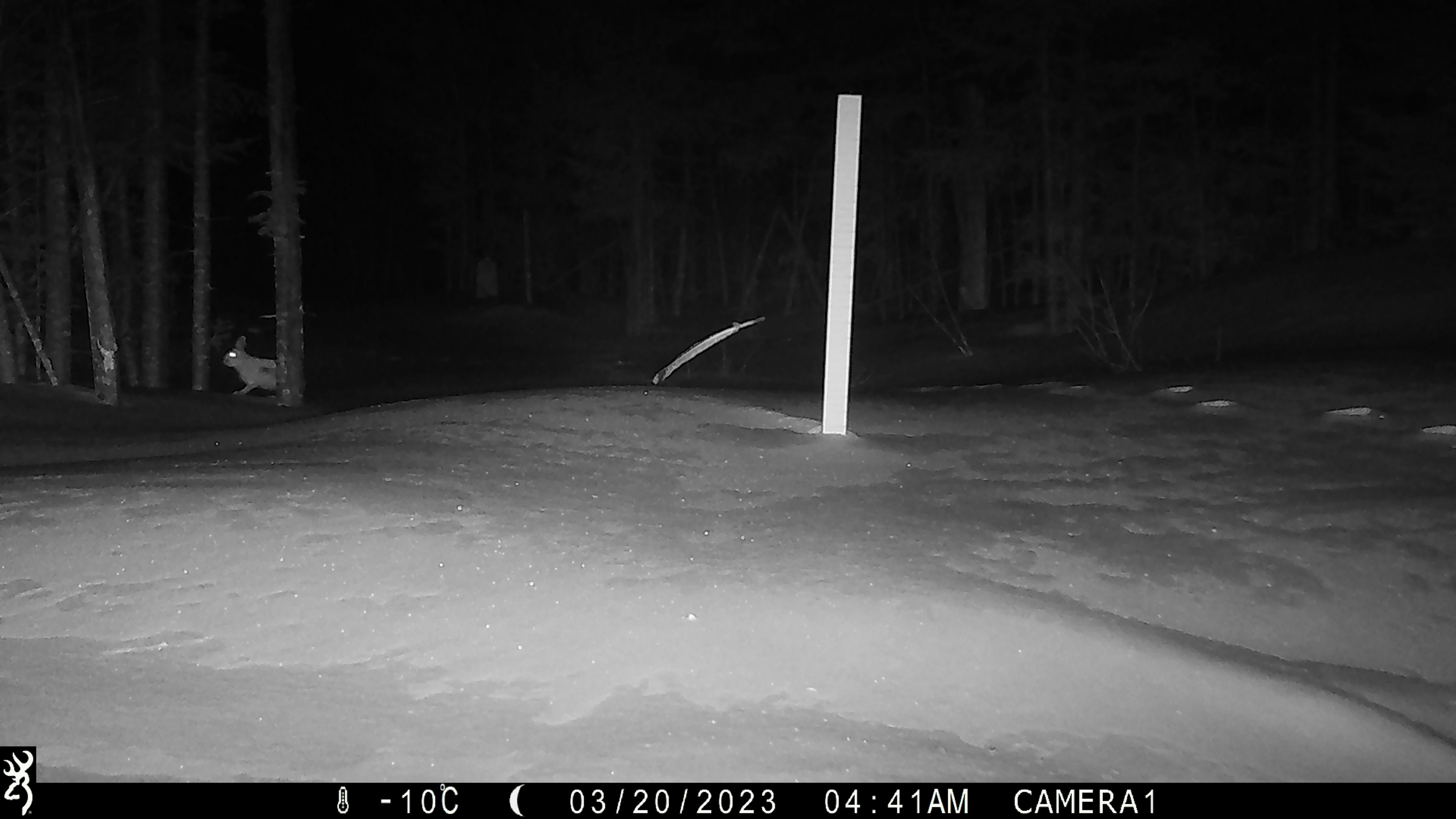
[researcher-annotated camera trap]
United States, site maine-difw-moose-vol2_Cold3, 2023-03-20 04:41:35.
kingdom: Animalia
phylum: Chordata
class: Mammalia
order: Lagomorpha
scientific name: Lagomorpha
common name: rabbit or hare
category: rabbit or hare sp.